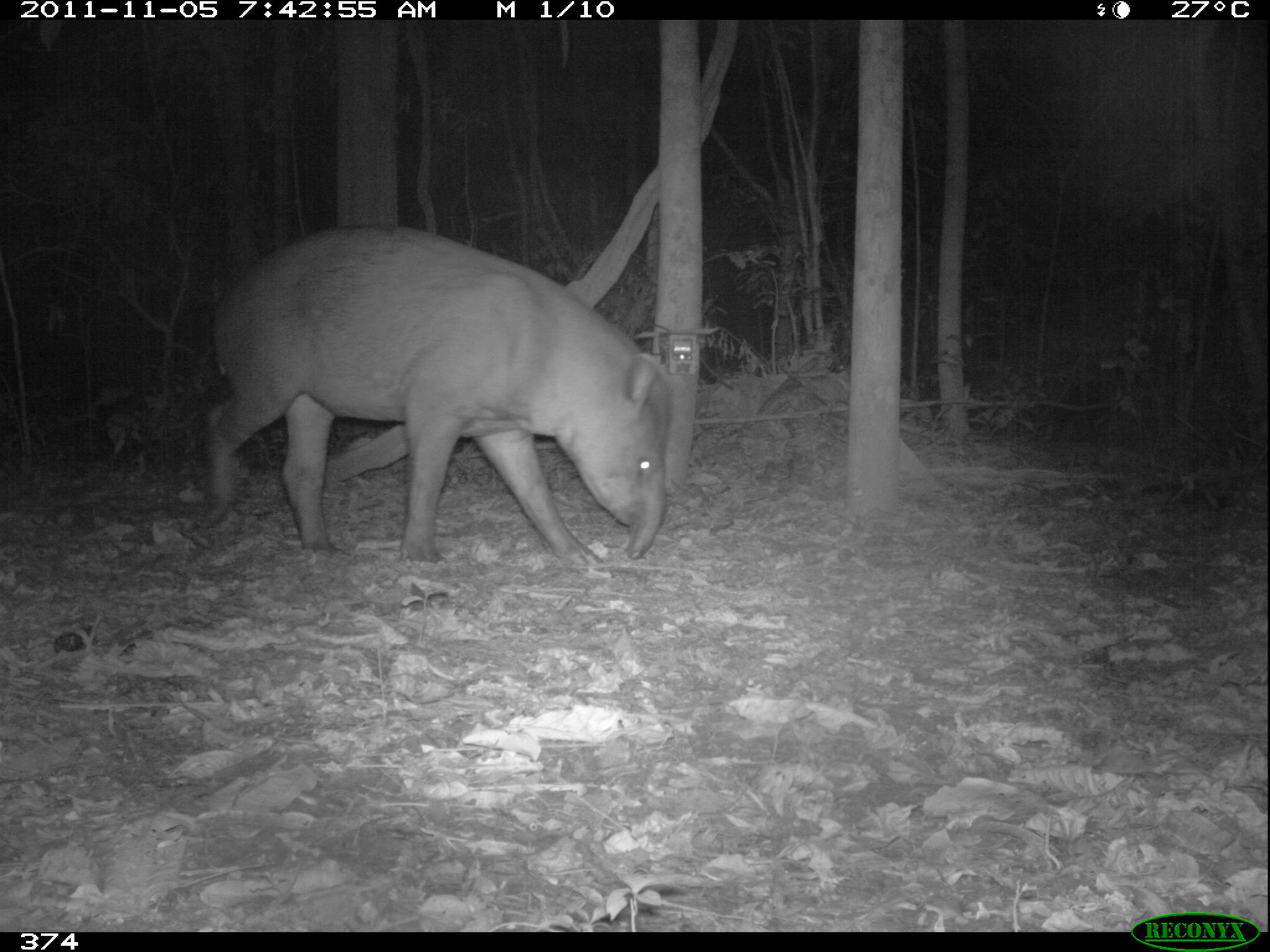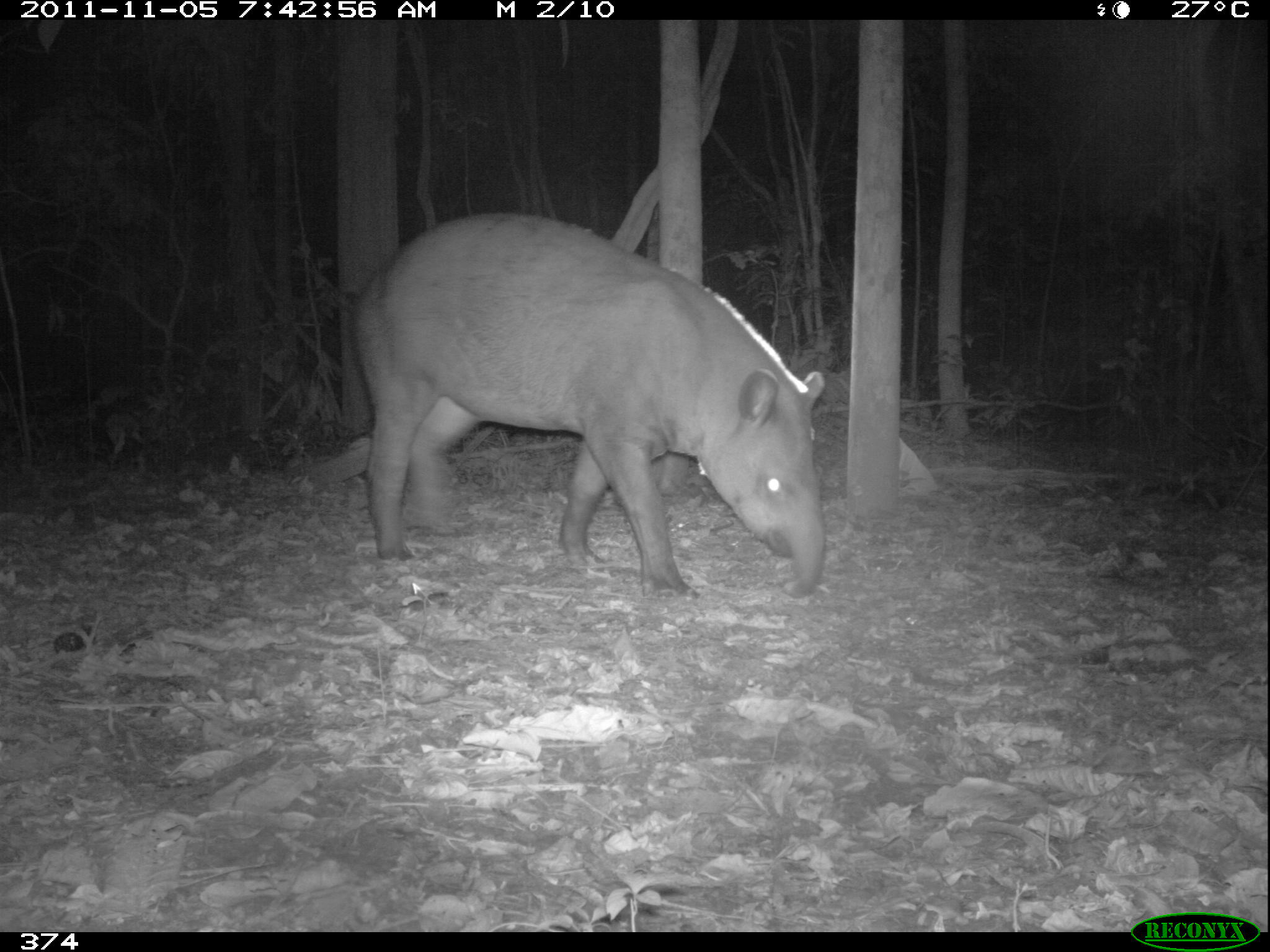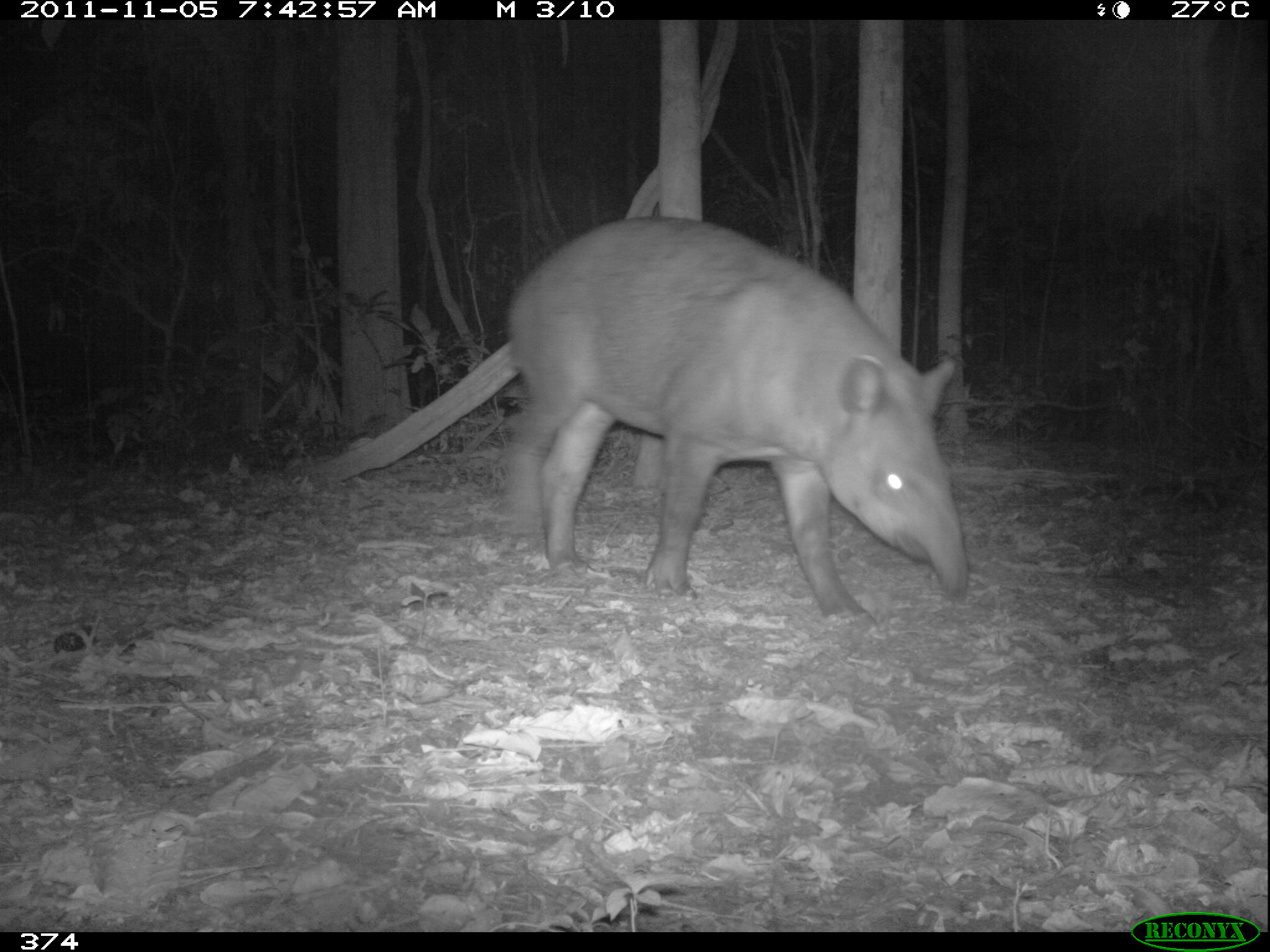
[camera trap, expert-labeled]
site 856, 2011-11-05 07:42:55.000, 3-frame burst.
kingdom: Animalia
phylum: Chordata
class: Mammalia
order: Perissodactyla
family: Tapiridae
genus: Tapirus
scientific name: Tapirus terrestris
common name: south american tapir